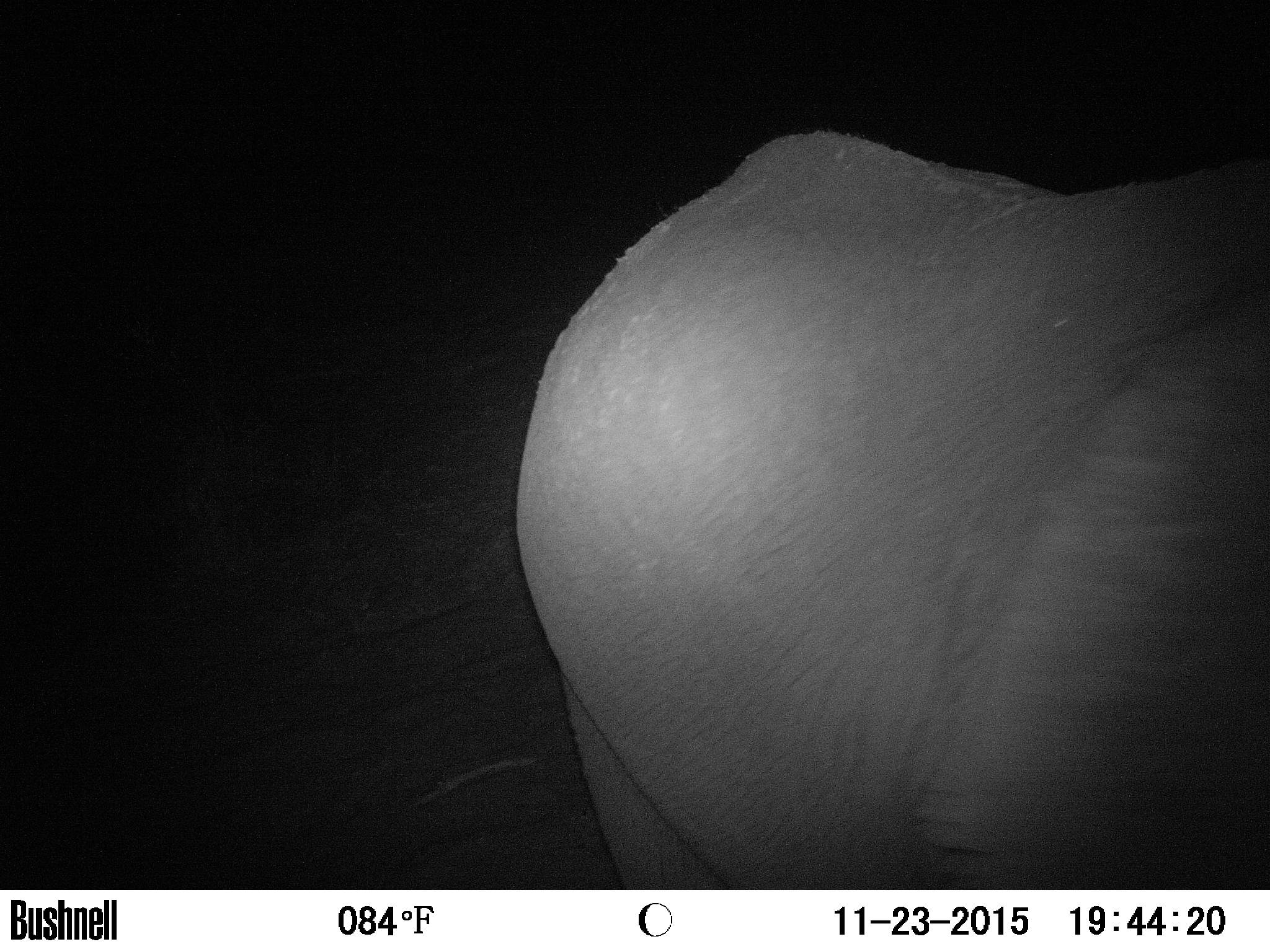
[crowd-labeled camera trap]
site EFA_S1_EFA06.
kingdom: Animalia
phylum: Chordata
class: Mammalia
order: Proboscidea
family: Elephantidae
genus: Loxodonta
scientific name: Loxodonta africana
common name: african bush elephant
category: elephant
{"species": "elephant (african bush elephant) (Loxodonta africana)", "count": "1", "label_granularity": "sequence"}